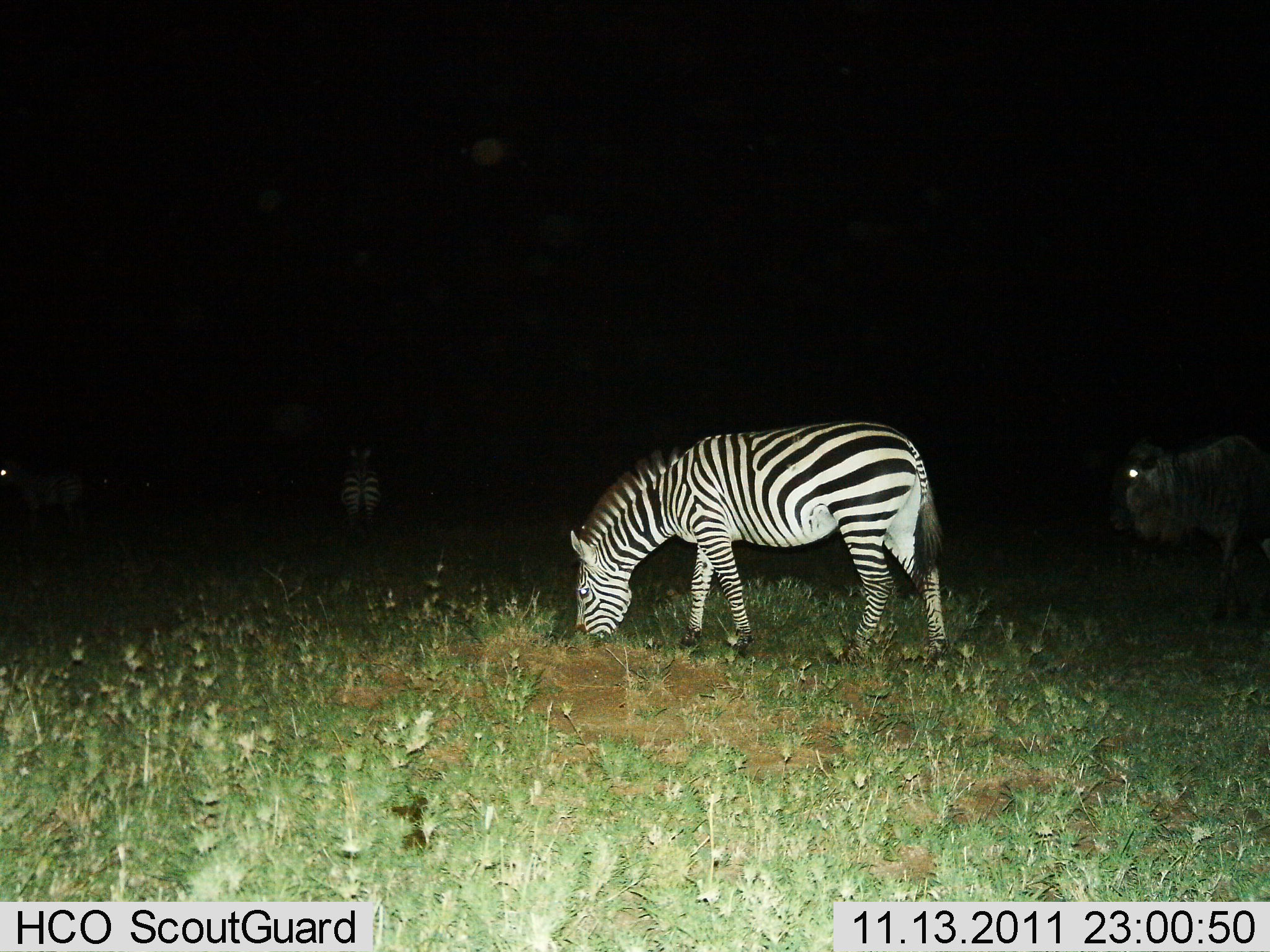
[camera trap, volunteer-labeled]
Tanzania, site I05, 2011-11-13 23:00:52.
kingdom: Animalia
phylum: Chordata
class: Mammalia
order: Artiodactyla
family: Bovidae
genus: Connochaetes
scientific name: Connochaetes taurinus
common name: blue wildebeest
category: wildebeest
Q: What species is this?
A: Wildebeest (blue wildebeest) (Connochaetes taurinus).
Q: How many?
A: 1.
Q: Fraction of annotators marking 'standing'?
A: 85%.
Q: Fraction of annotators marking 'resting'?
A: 0%.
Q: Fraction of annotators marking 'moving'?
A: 8%.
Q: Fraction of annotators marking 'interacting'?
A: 0%.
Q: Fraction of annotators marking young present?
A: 0%.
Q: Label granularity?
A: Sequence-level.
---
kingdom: Animalia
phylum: Chordata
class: Mammalia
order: Perissodactyla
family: Equidae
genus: Equus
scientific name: Equus quagga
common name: plains zebra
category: zebra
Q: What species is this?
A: Zebra (plains zebra) (Equus quagga).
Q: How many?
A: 3.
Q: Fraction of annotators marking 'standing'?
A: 53%.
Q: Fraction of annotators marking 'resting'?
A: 0%.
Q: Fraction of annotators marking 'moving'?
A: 0%.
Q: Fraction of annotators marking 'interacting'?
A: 0%.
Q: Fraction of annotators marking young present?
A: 0%.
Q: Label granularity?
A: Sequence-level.